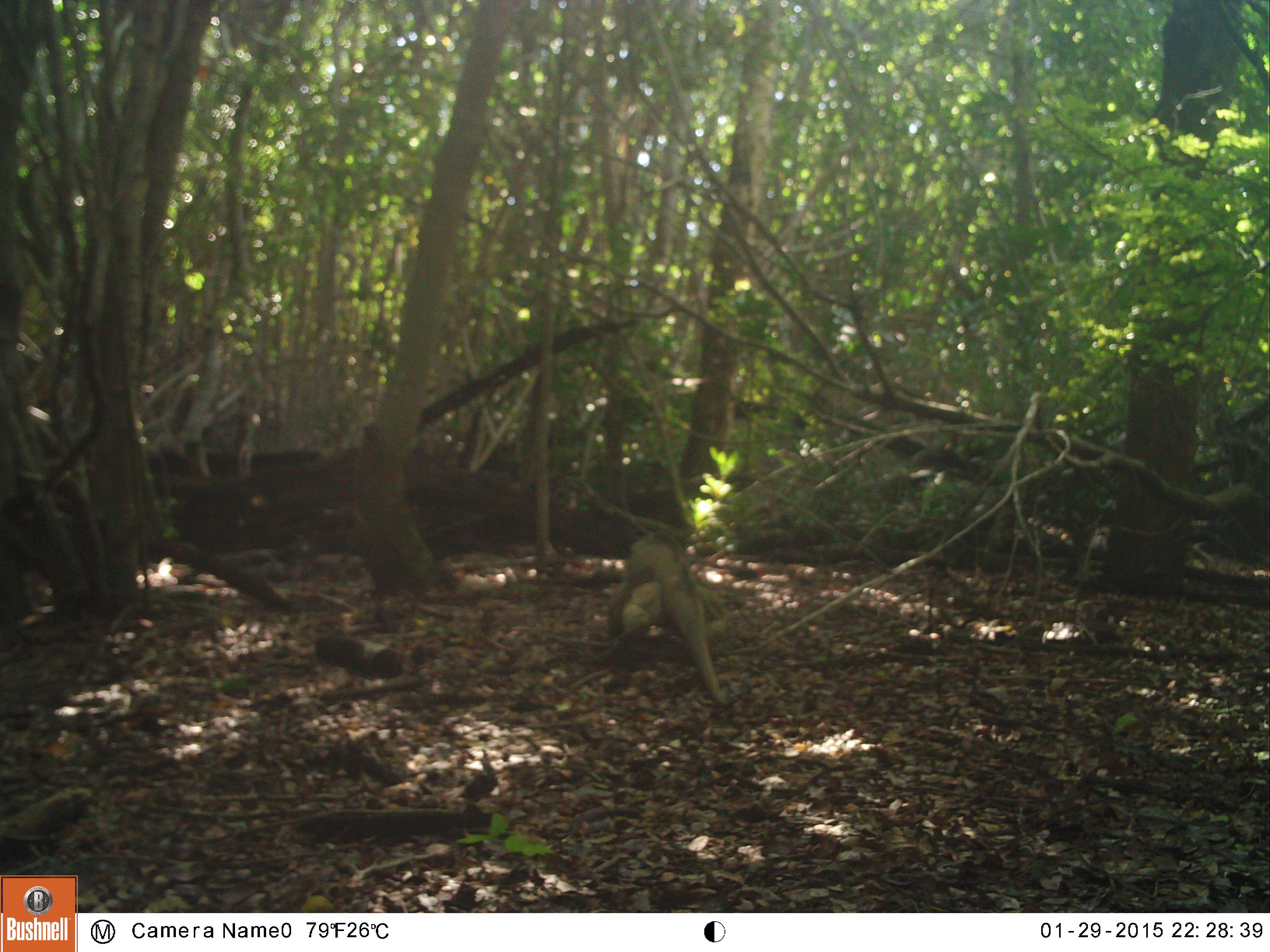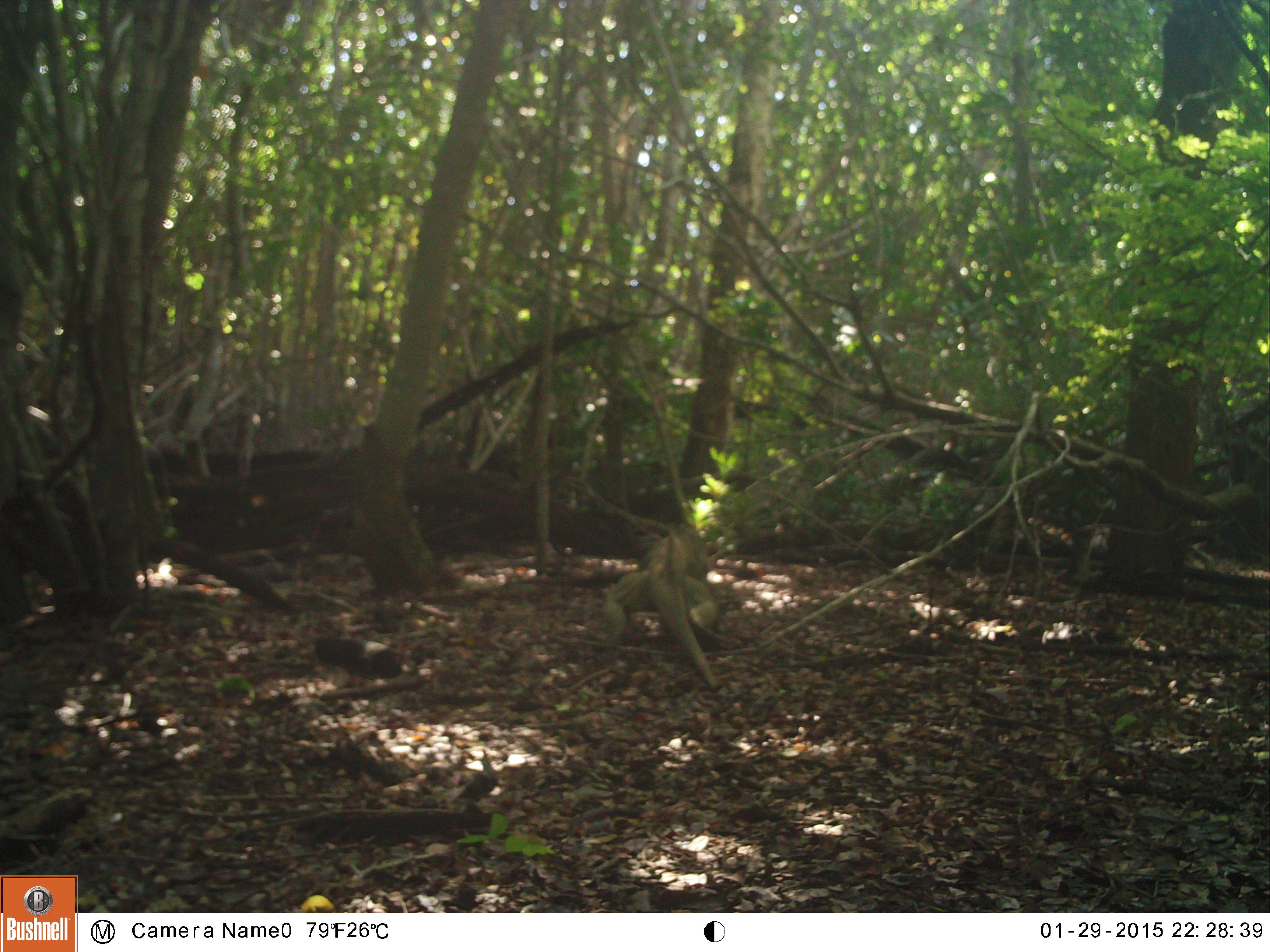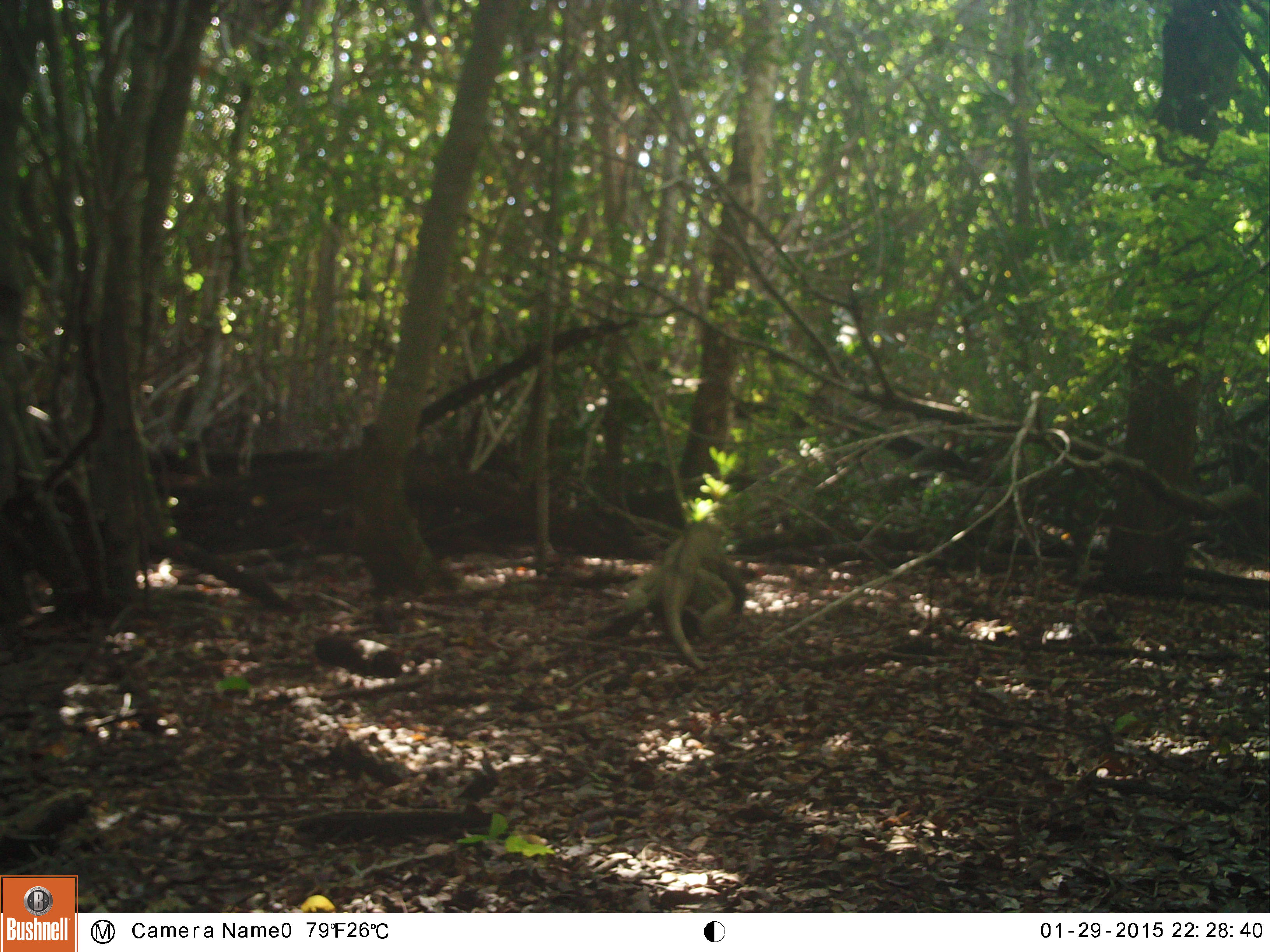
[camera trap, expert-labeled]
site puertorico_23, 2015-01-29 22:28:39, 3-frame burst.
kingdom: Animalia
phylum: Chordata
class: Reptilia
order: Squamata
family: Iguanidae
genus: Iguana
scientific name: Iguana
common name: typical iguanas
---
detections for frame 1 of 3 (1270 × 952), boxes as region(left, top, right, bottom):
iguana: region(596, 530, 726, 702)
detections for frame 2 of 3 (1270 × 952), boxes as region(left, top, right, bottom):
iguana: region(586, 507, 742, 708)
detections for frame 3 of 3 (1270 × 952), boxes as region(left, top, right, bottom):
iguana: region(586, 520, 746, 667)